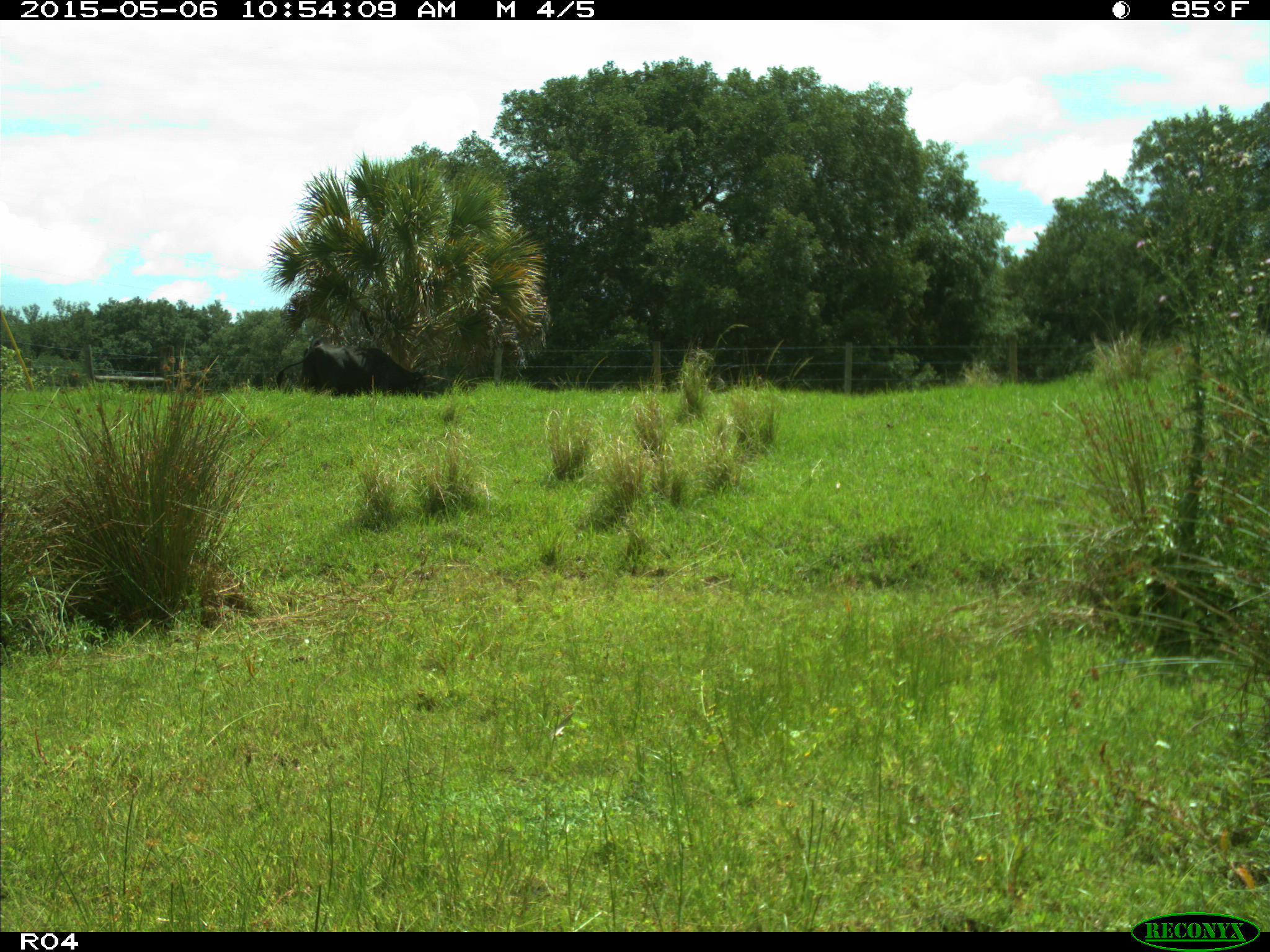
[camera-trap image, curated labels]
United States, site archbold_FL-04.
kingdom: Animalia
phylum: Chordata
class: Mammalia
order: Artiodactyla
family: Bovidae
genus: Bos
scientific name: Bos taurus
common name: domestic cow